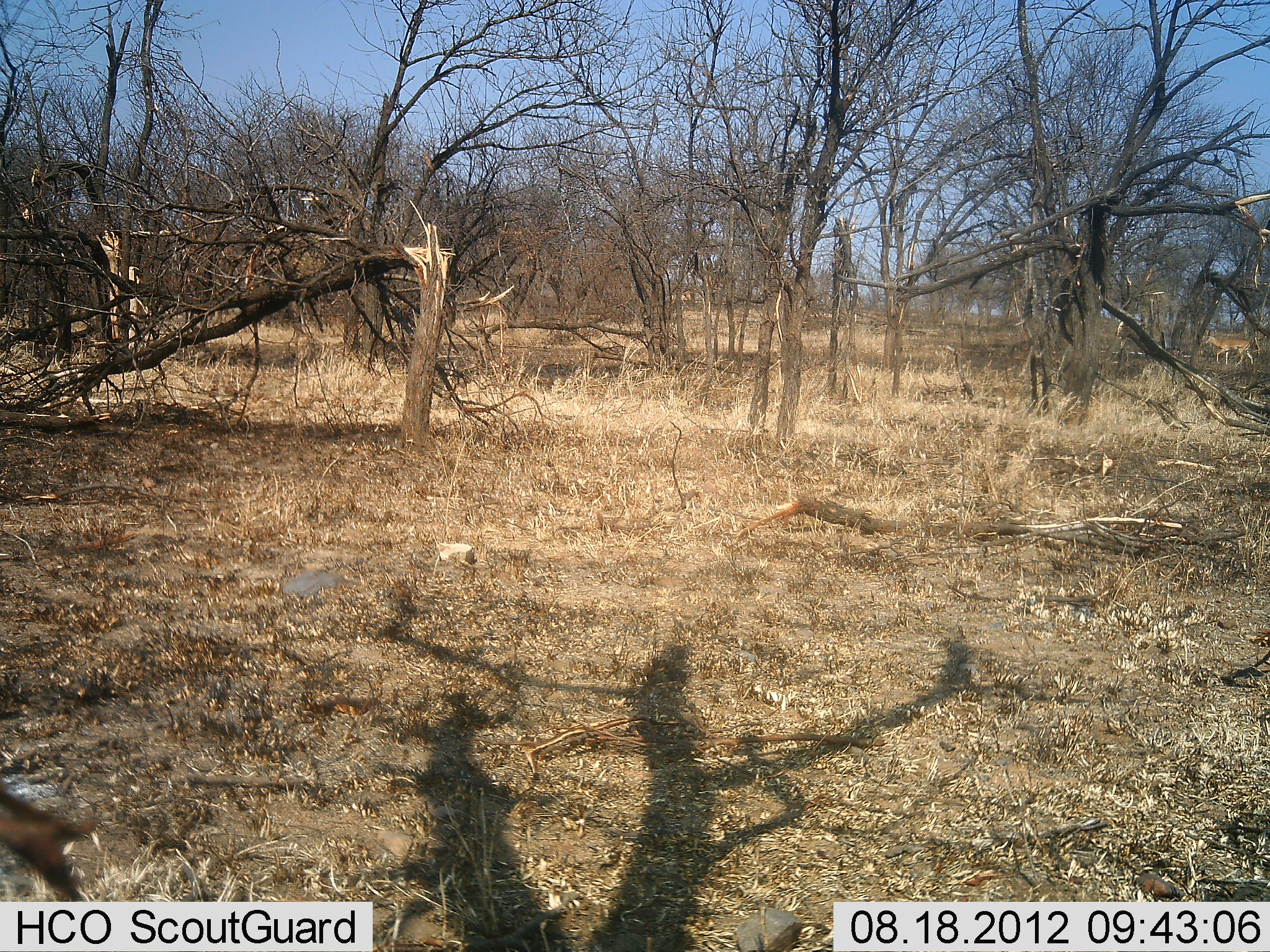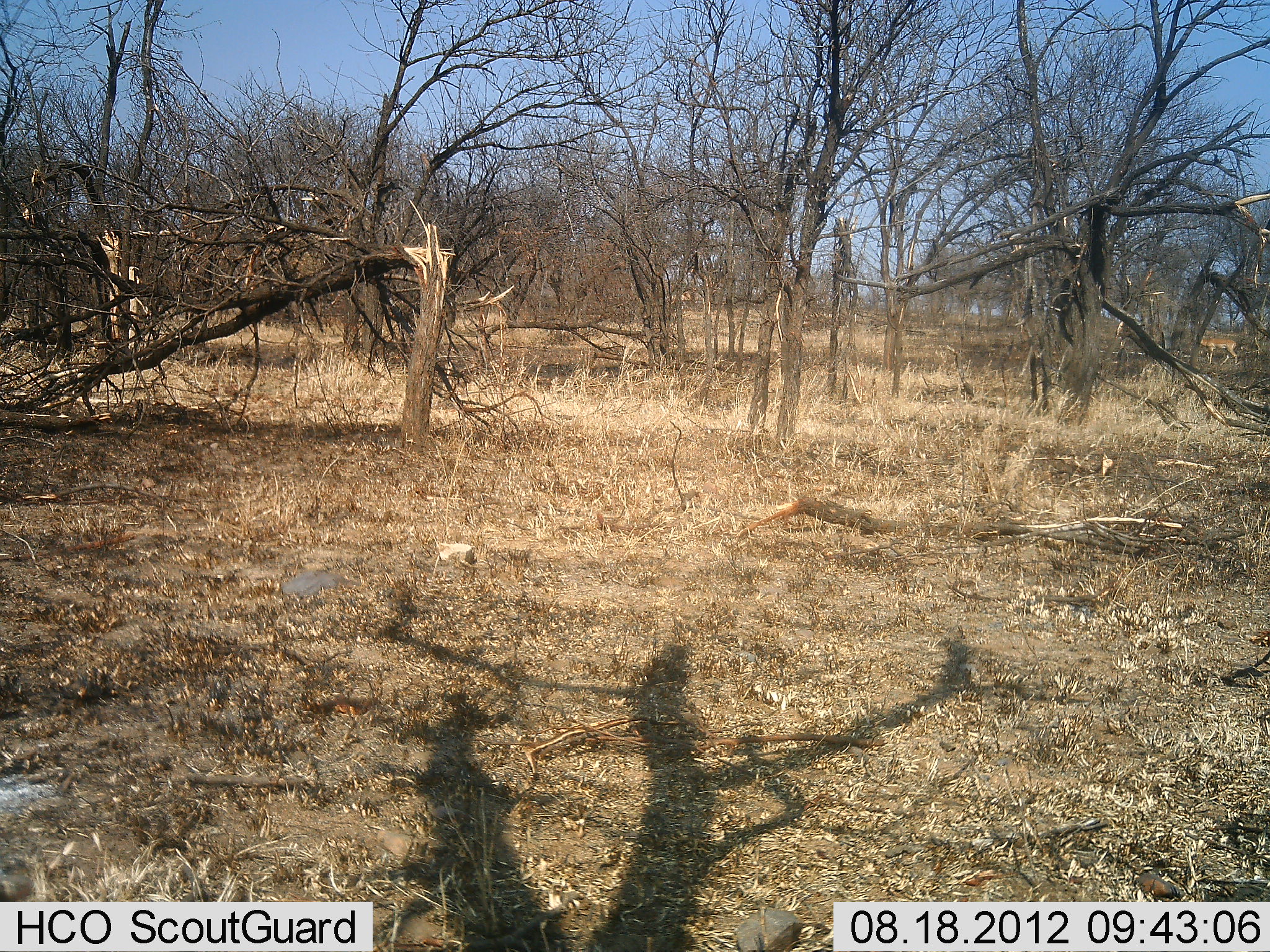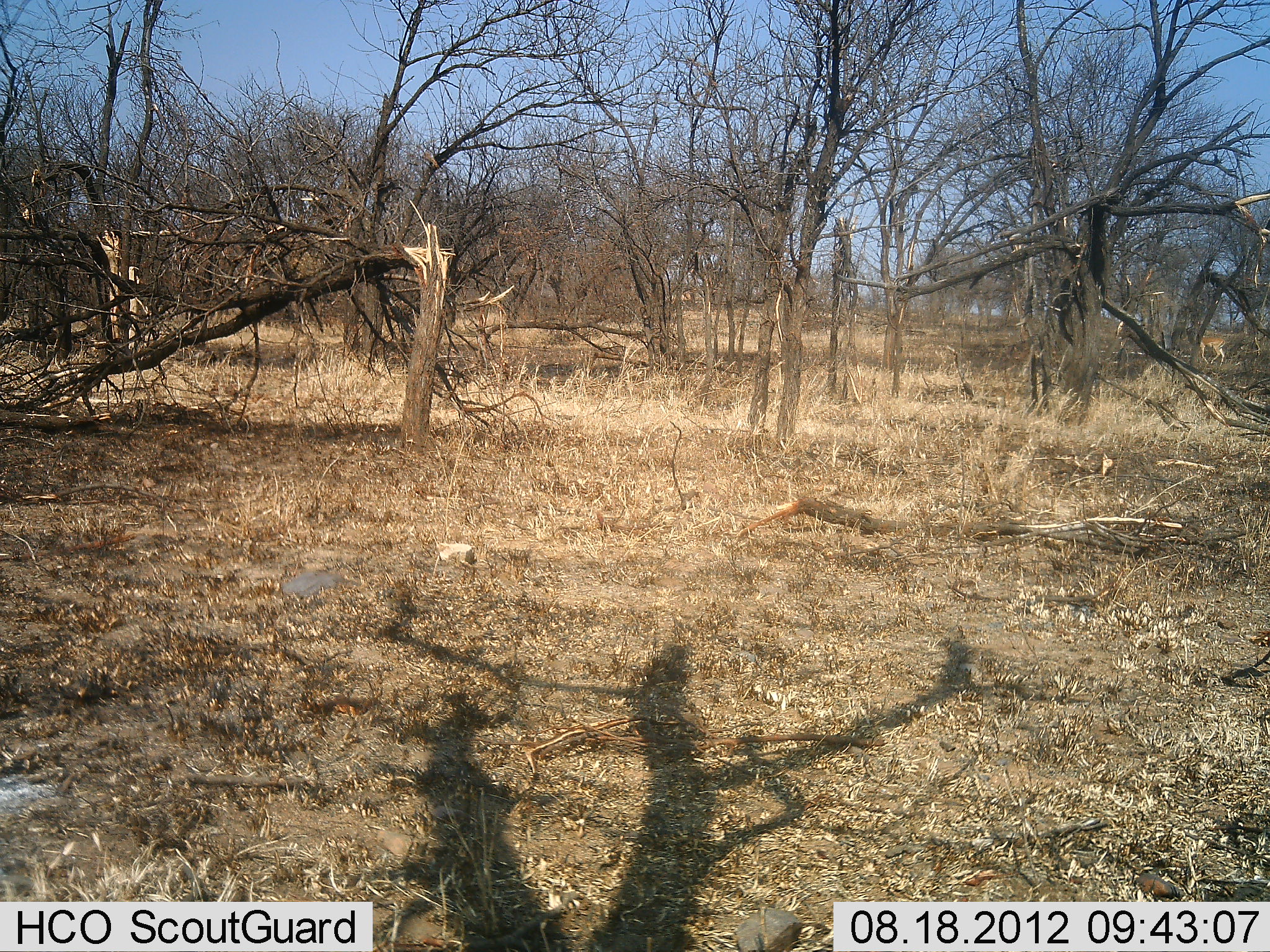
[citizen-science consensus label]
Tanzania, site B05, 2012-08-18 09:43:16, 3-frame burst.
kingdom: Animalia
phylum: Chordata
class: Mammalia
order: Artiodactyla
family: Bovidae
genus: Aepyceros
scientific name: Aepyceros melampus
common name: impala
Impala (Aepyceros melampus), count 1. Behavior (volunteer vote fractions): standing 0%, resting 0%, moving 100%, interacting 0%. Young present (vote fraction): 0%. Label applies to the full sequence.